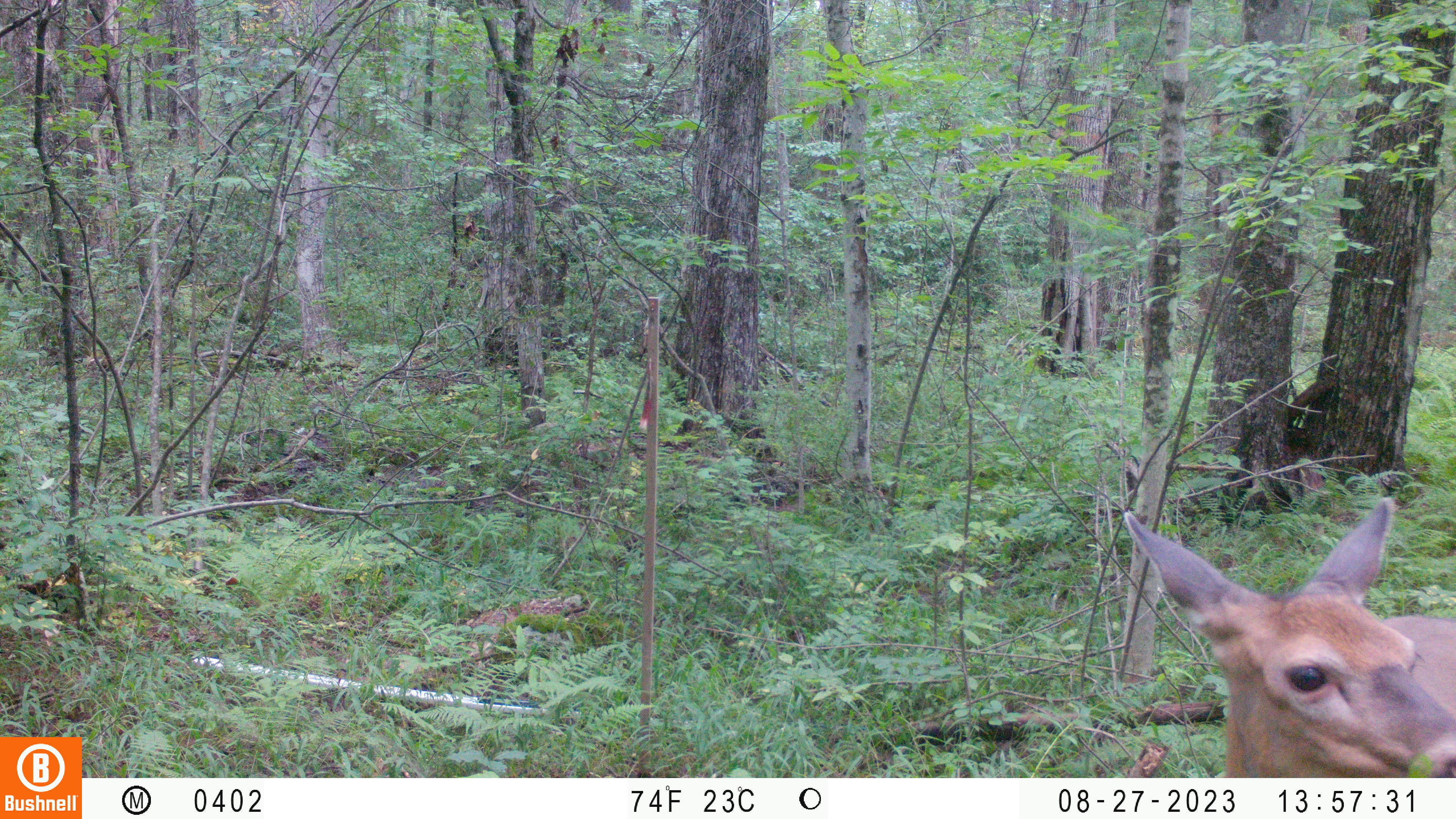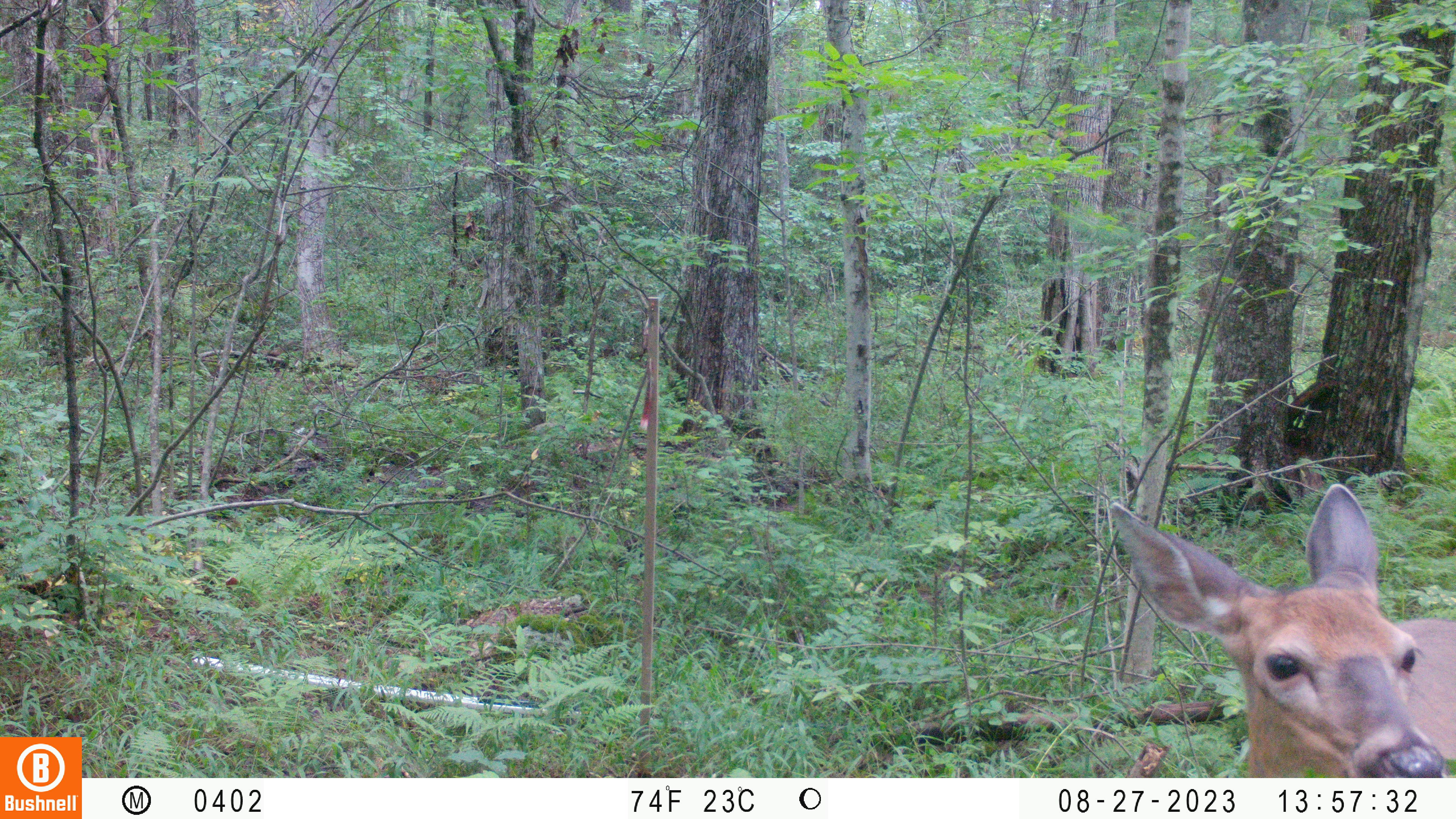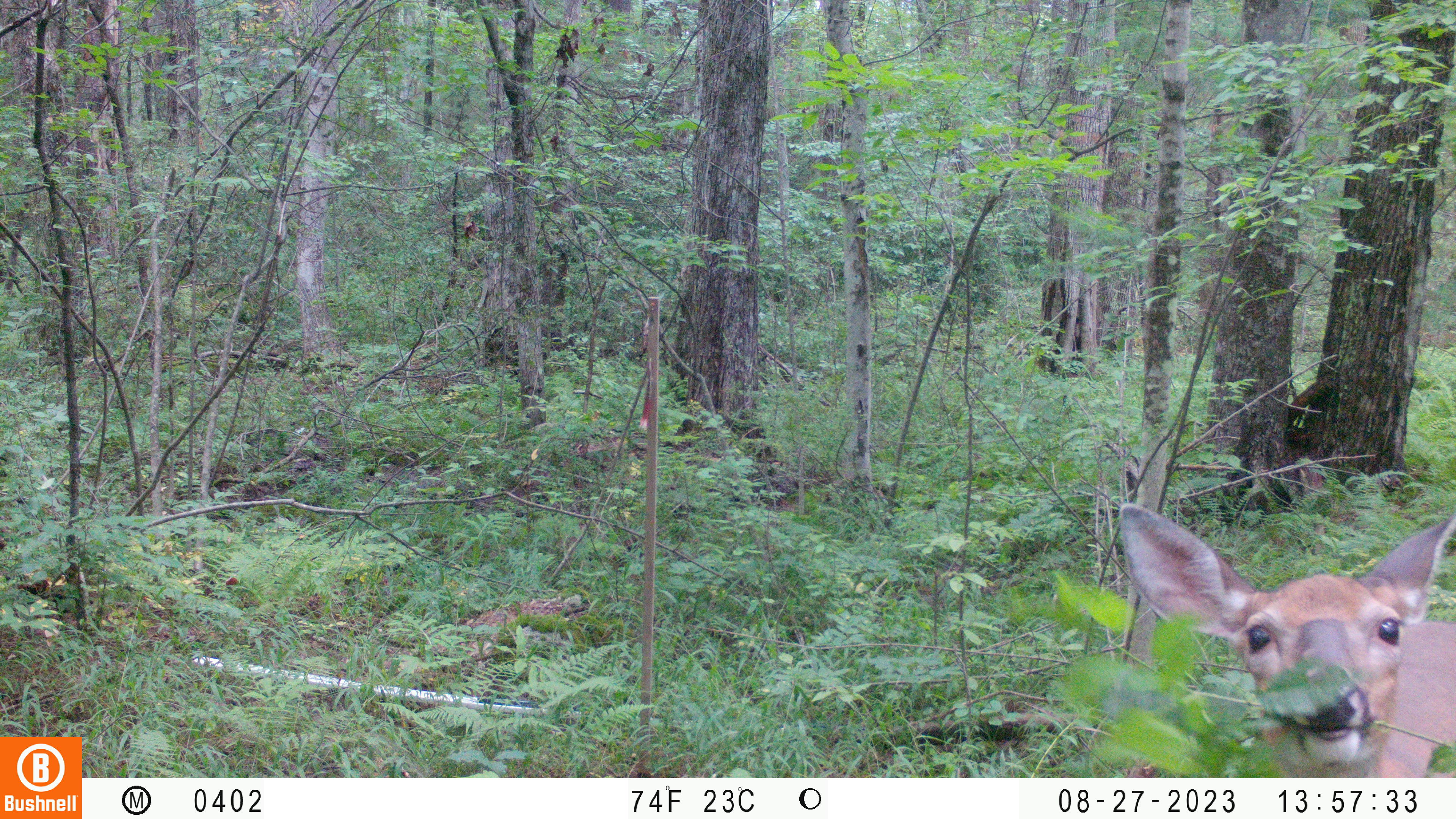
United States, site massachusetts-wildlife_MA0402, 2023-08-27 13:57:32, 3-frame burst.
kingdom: Animalia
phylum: Chordata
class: Mammalia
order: Artiodactyla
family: Cervidae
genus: Odocoileus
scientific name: Odocoileus virginianus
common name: white-tailed deer